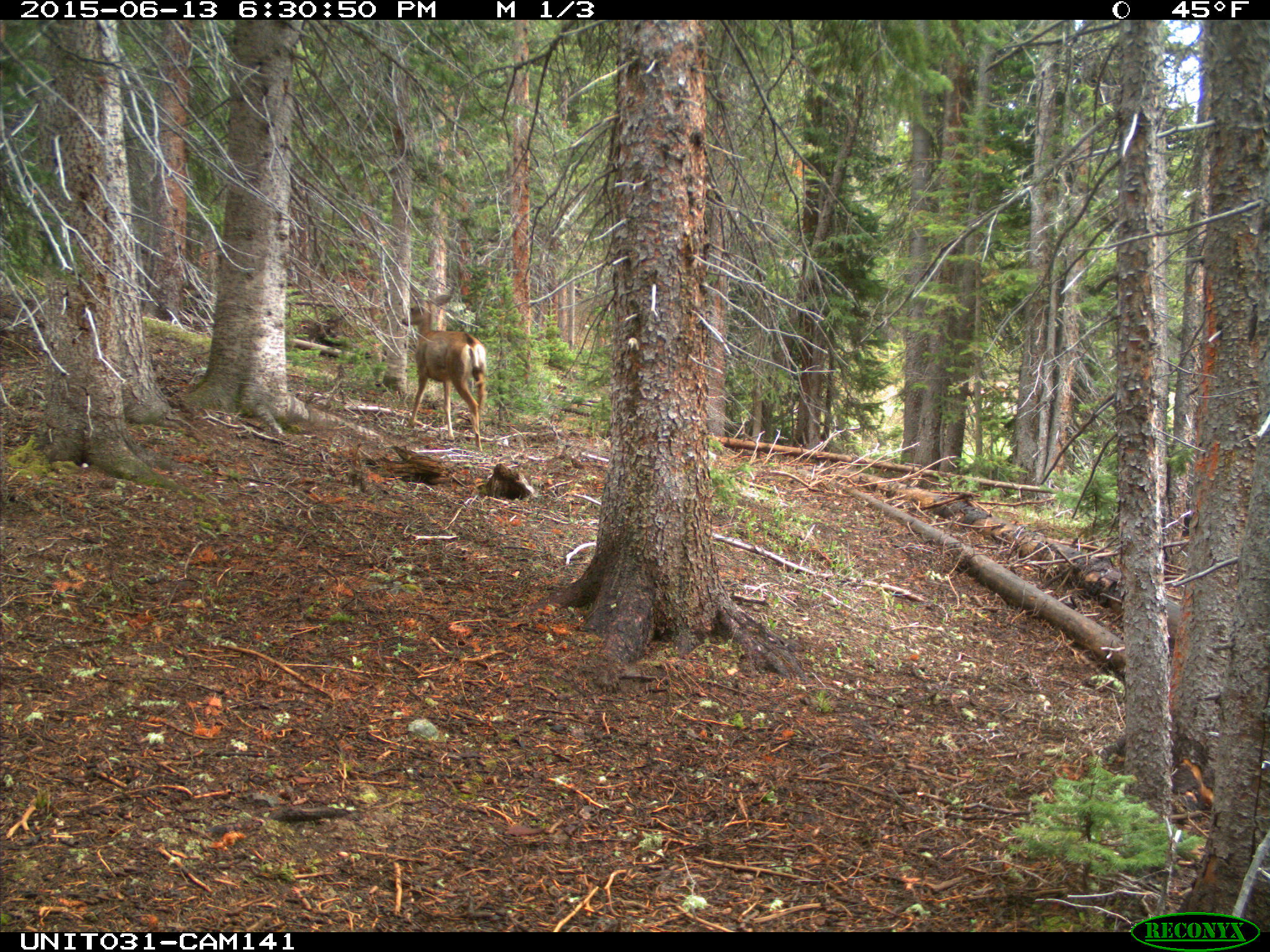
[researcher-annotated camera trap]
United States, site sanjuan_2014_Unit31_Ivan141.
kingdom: Animalia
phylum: Chordata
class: Mammalia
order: Artiodactyla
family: Cervidae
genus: Odocoileus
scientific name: Odocoileus hemionus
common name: mule deer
Odocoileus hemionus (mule deer).